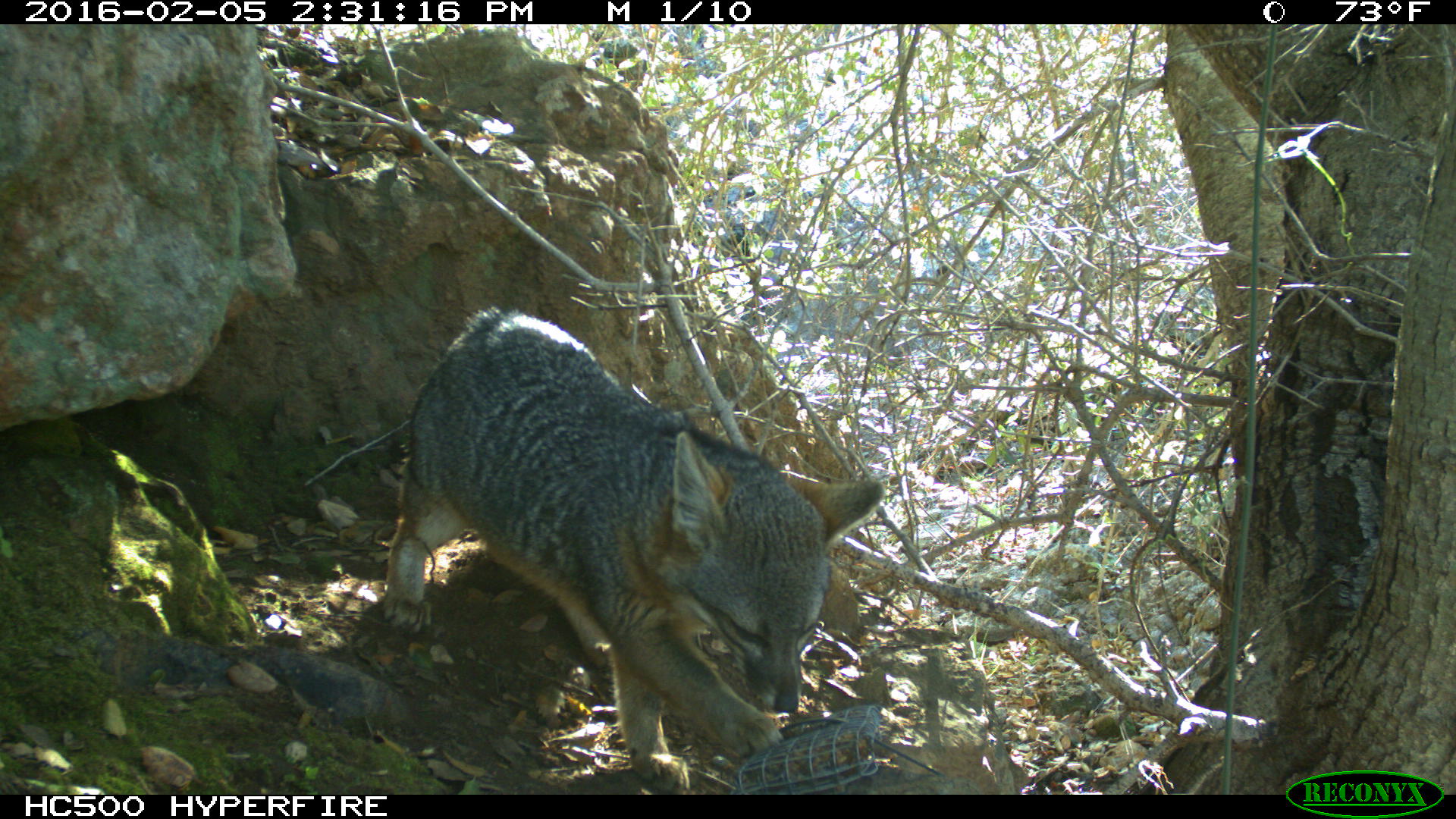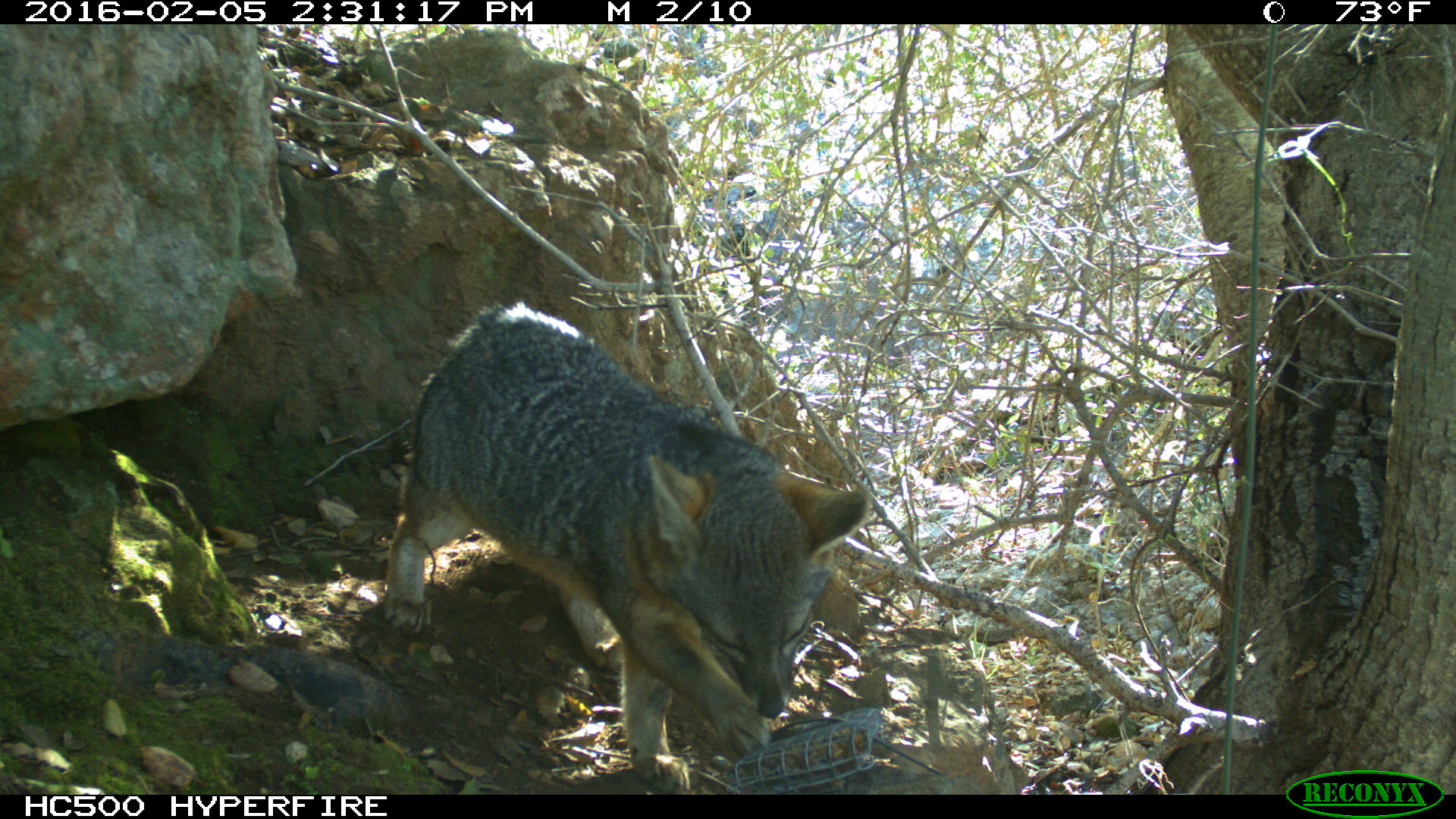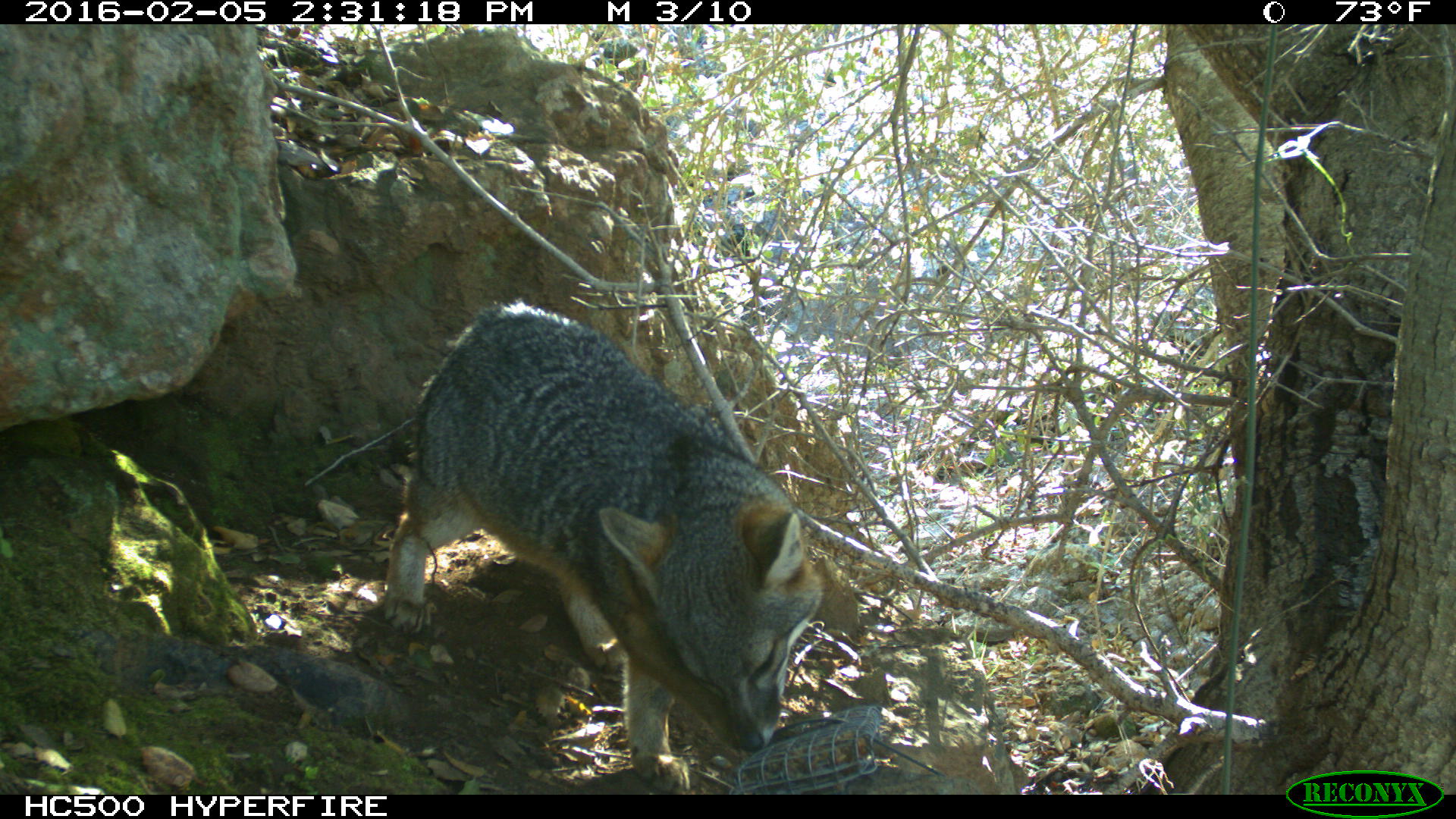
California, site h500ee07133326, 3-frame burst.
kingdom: Animalia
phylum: Chordata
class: Mammalia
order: Carnivora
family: Canidae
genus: Urocyon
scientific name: Urocyon littoralis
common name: island fox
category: fox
Fox (island fox) (Urocyon littoralis).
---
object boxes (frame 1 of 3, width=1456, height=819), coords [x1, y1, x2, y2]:
fox: [383, 306, 883, 792]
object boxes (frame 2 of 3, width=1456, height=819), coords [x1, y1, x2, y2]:
fox: [381, 300, 868, 793]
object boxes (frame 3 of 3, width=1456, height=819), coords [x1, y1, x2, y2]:
fox: [384, 298, 822, 795]